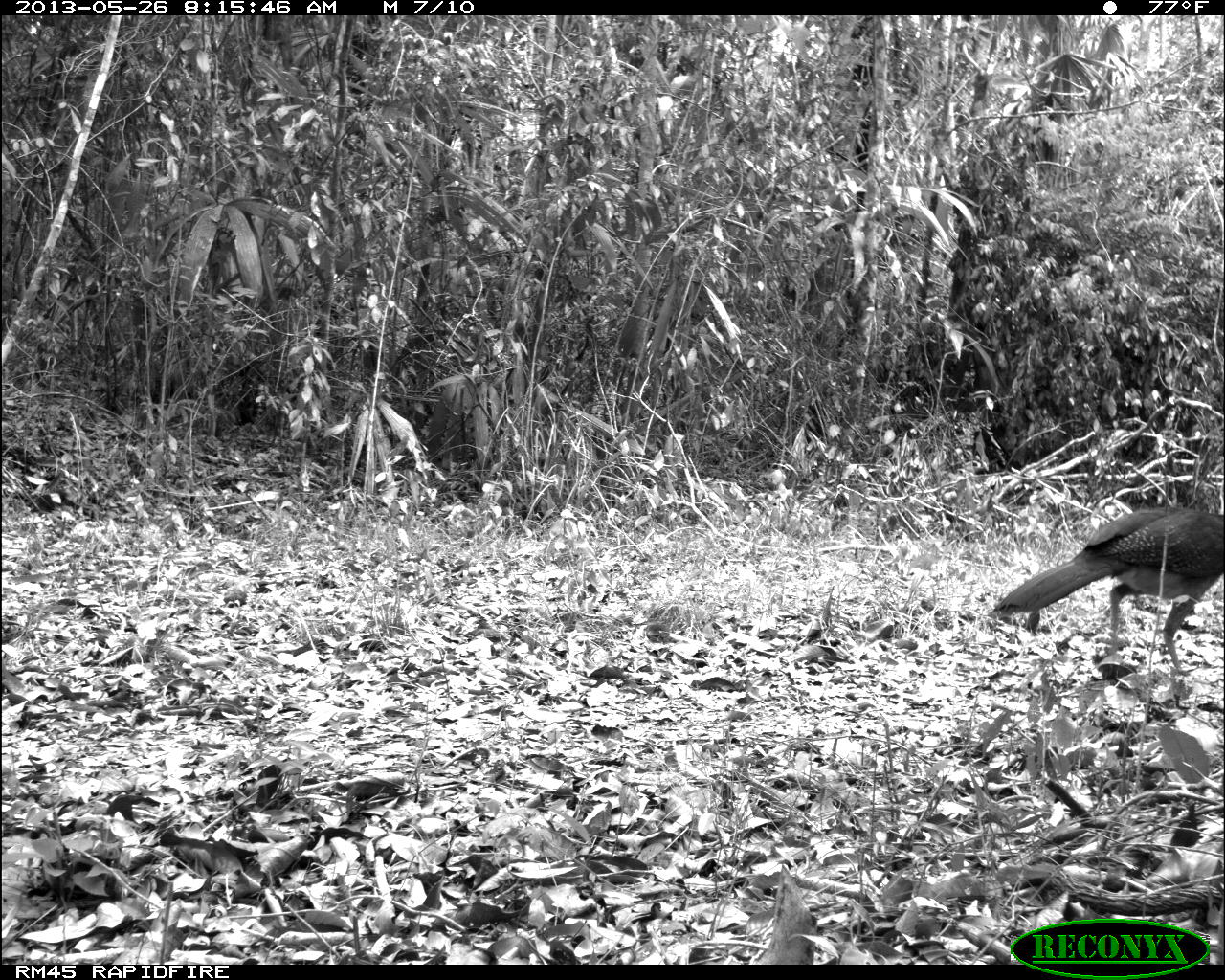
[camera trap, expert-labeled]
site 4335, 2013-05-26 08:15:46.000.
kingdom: Animalia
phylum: Chordata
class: Aves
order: Galliformes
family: Cracidae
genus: Crax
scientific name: Crax rubra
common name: great curassow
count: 1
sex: female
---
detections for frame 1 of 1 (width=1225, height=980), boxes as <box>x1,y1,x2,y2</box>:
crax rubra: <box>990,505,1225,676</box>